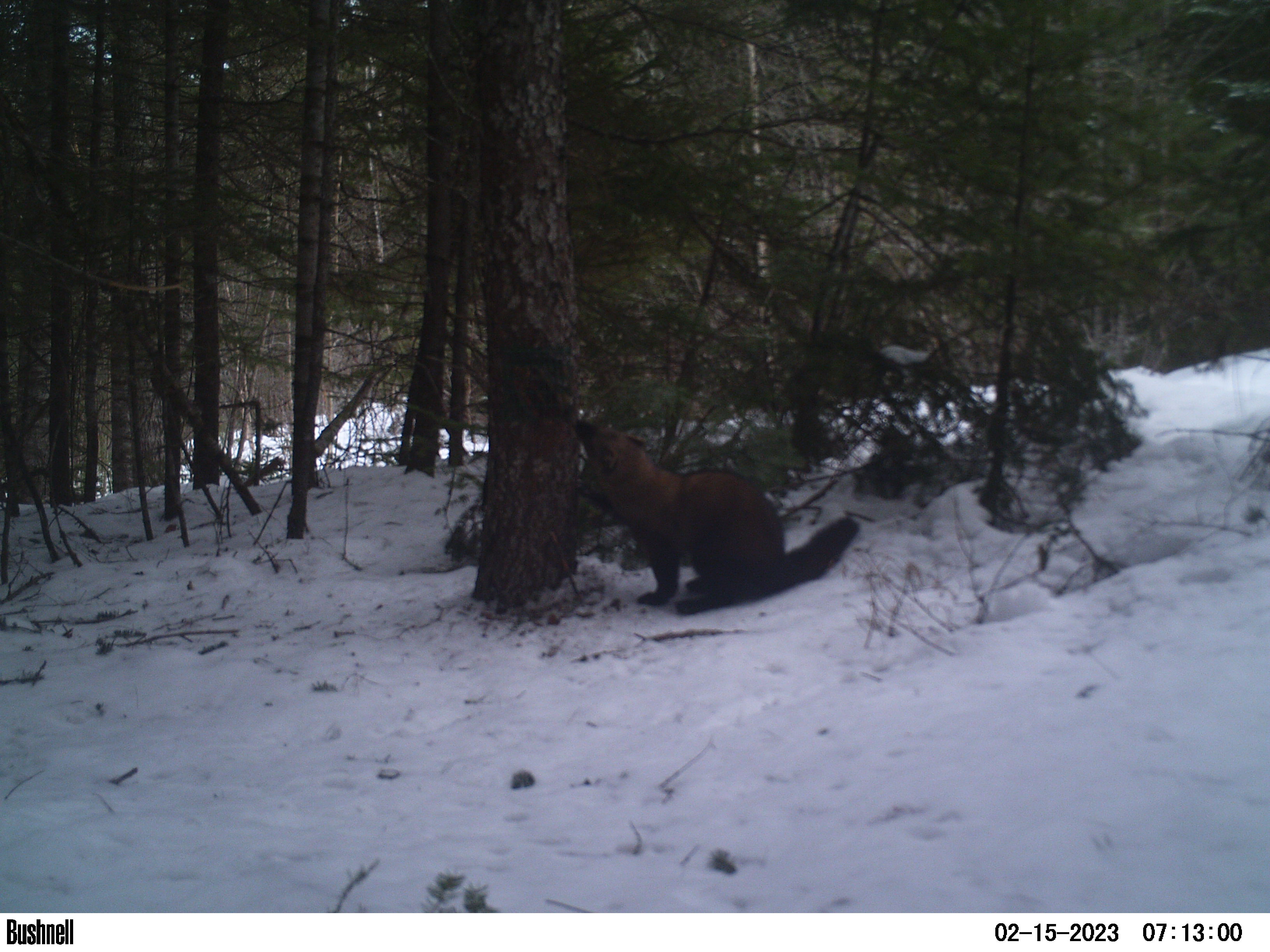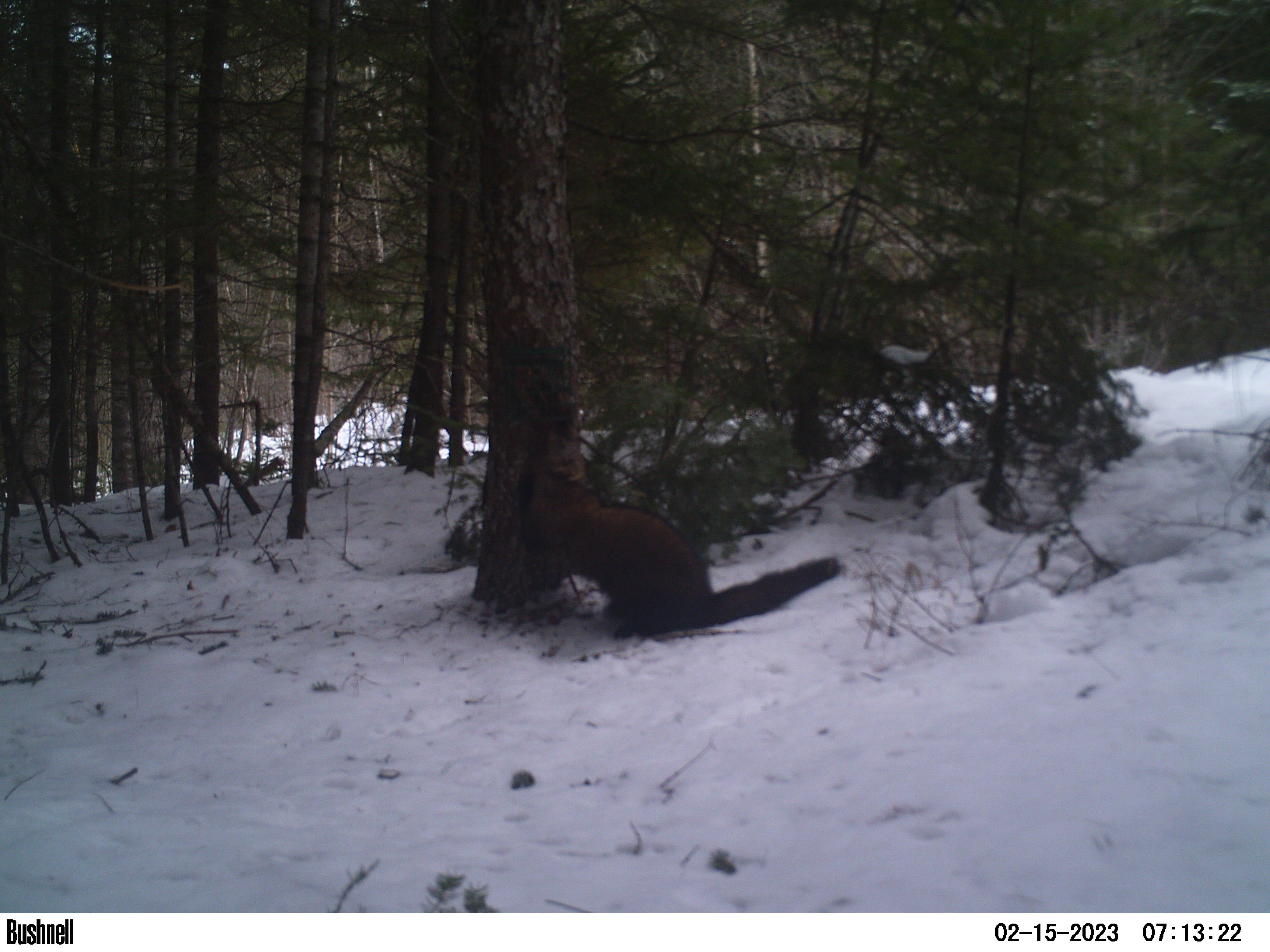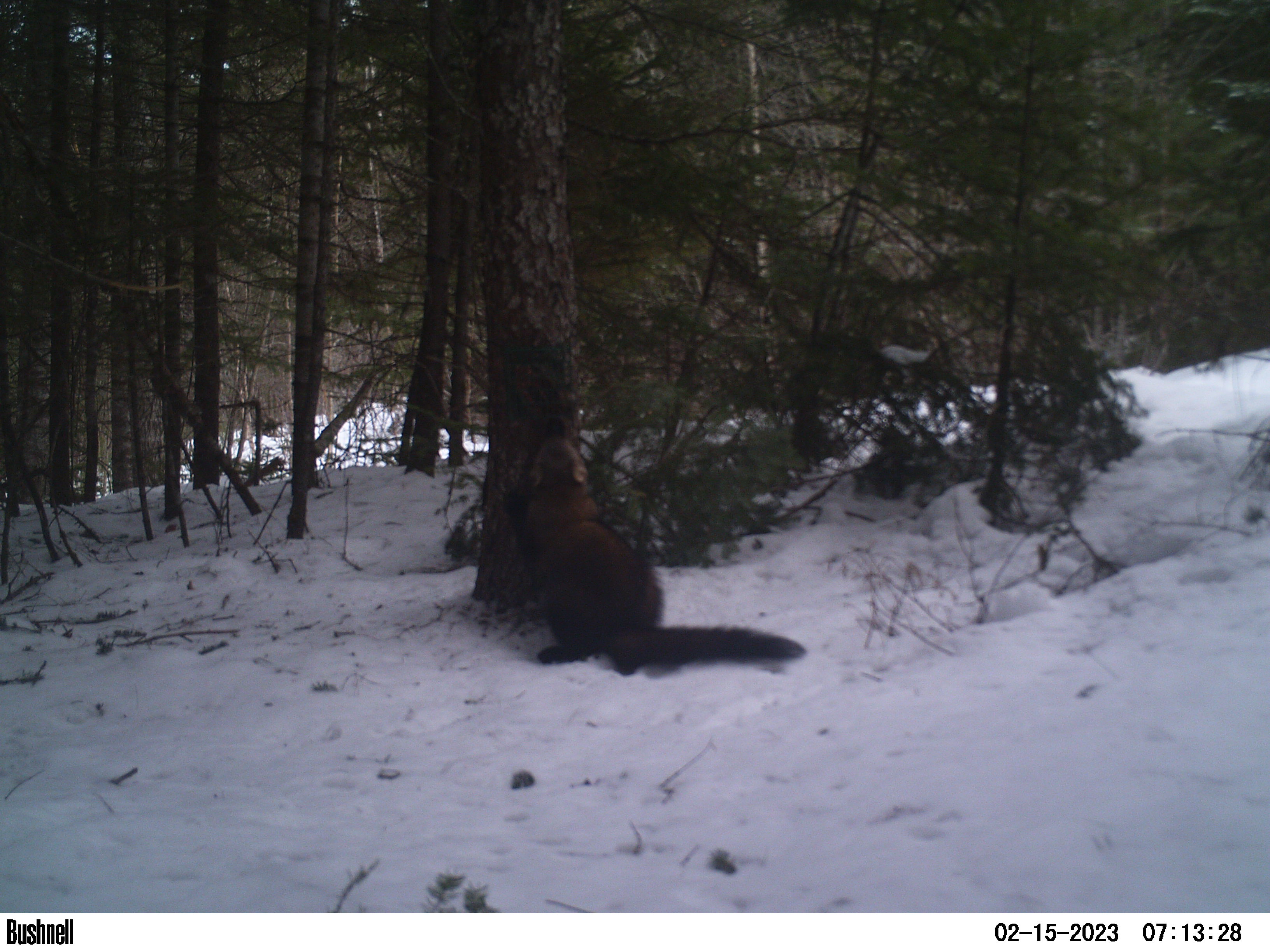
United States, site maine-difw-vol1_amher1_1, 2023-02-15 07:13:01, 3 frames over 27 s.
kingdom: Animalia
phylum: Chordata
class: Mammalia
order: Carnivora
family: Mustelidae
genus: Pekania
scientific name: Pekania pennanti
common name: fisher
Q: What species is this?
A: Fisher (Pekania pennanti).